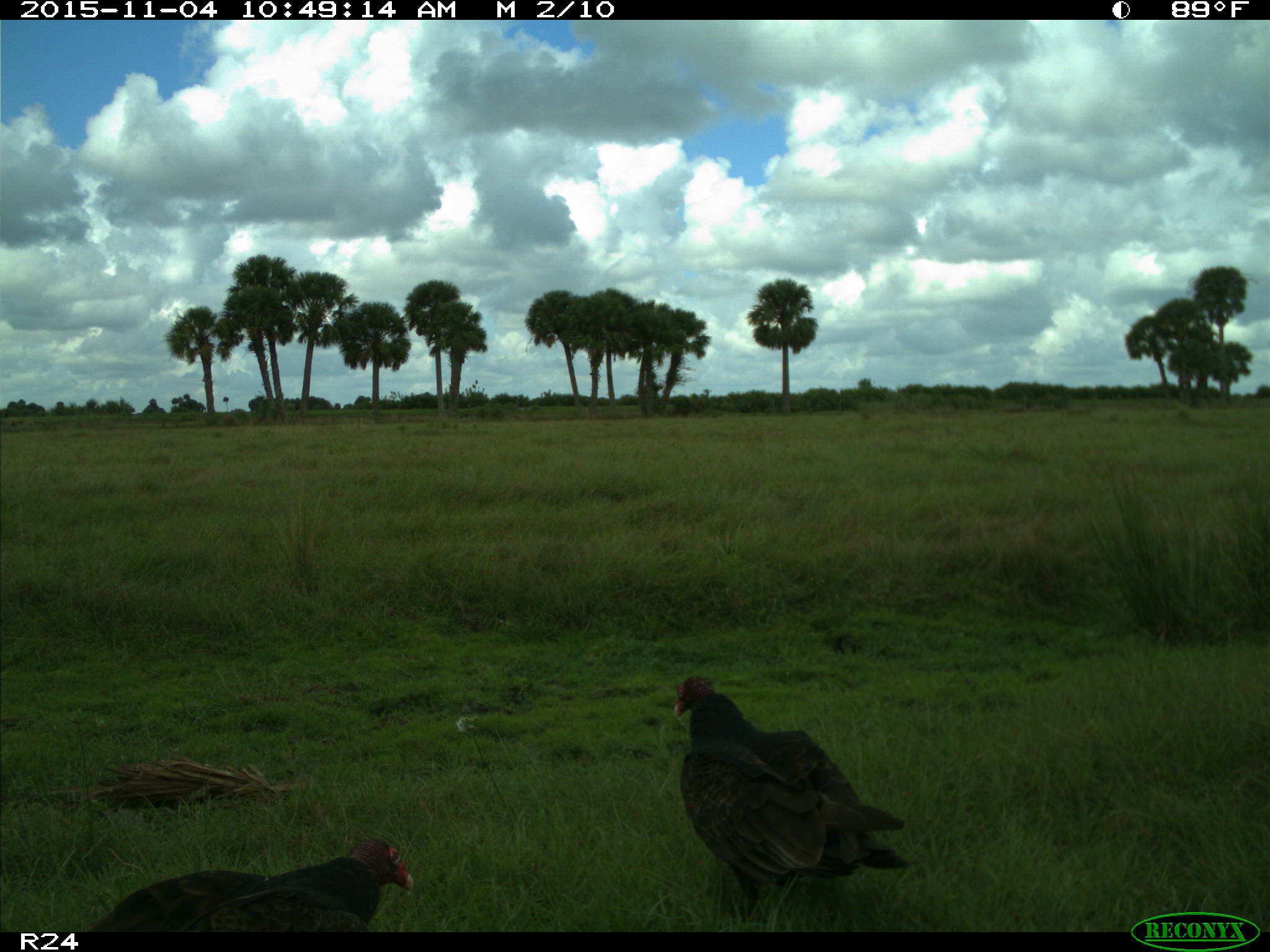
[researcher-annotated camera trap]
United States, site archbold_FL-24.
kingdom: Animalia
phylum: Chordata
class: Aves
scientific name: Aves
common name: birds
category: unidentified bird